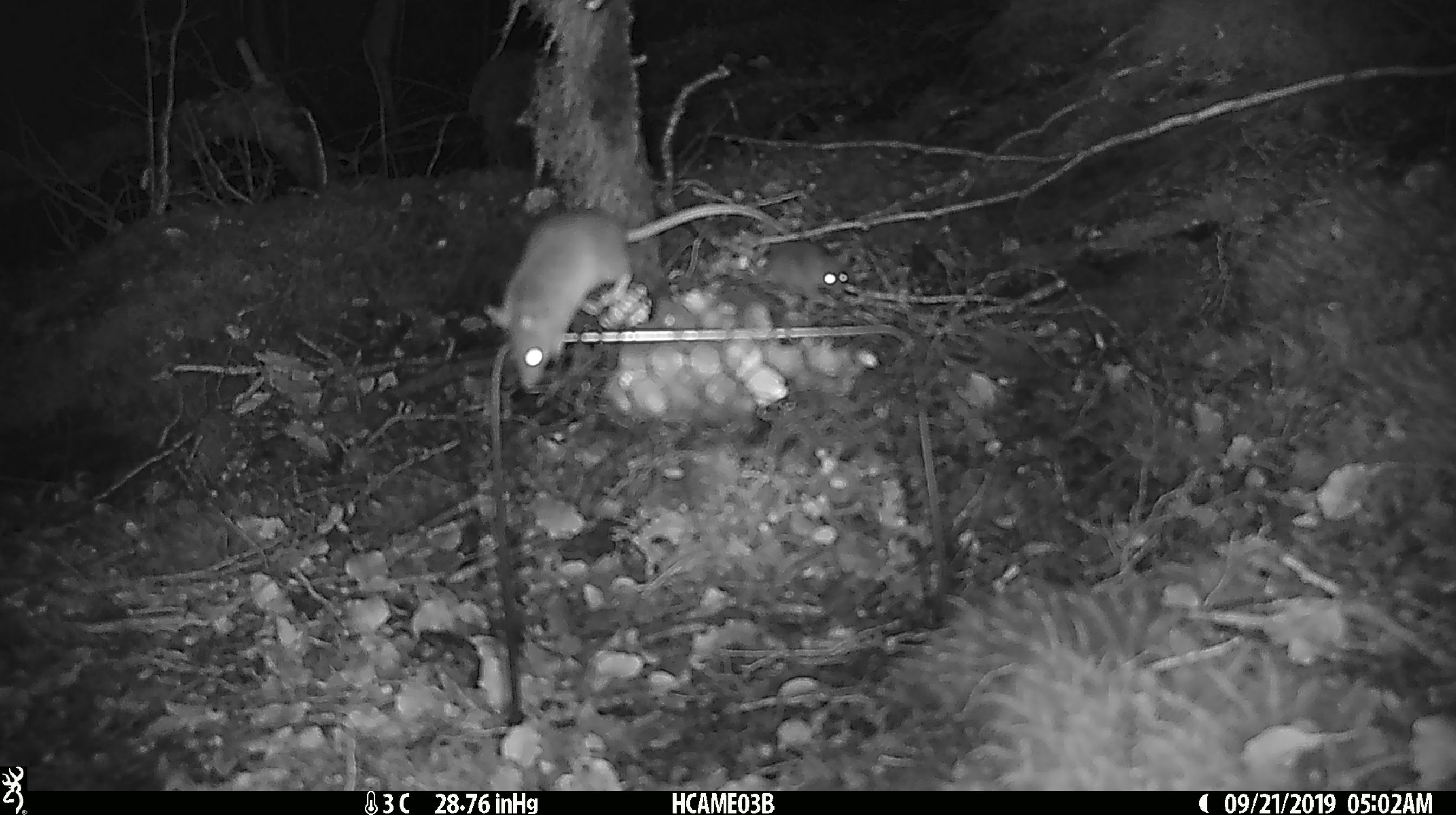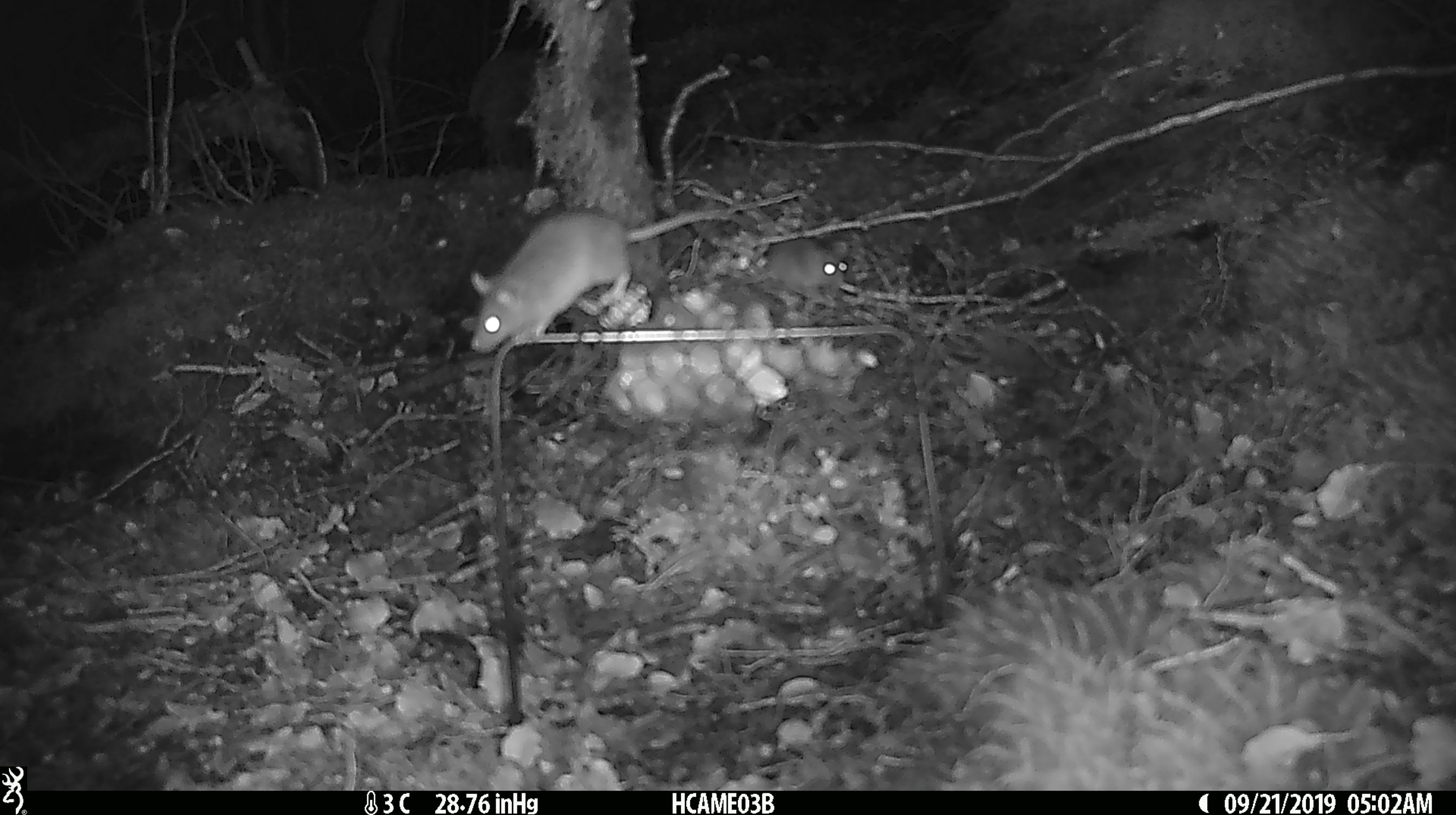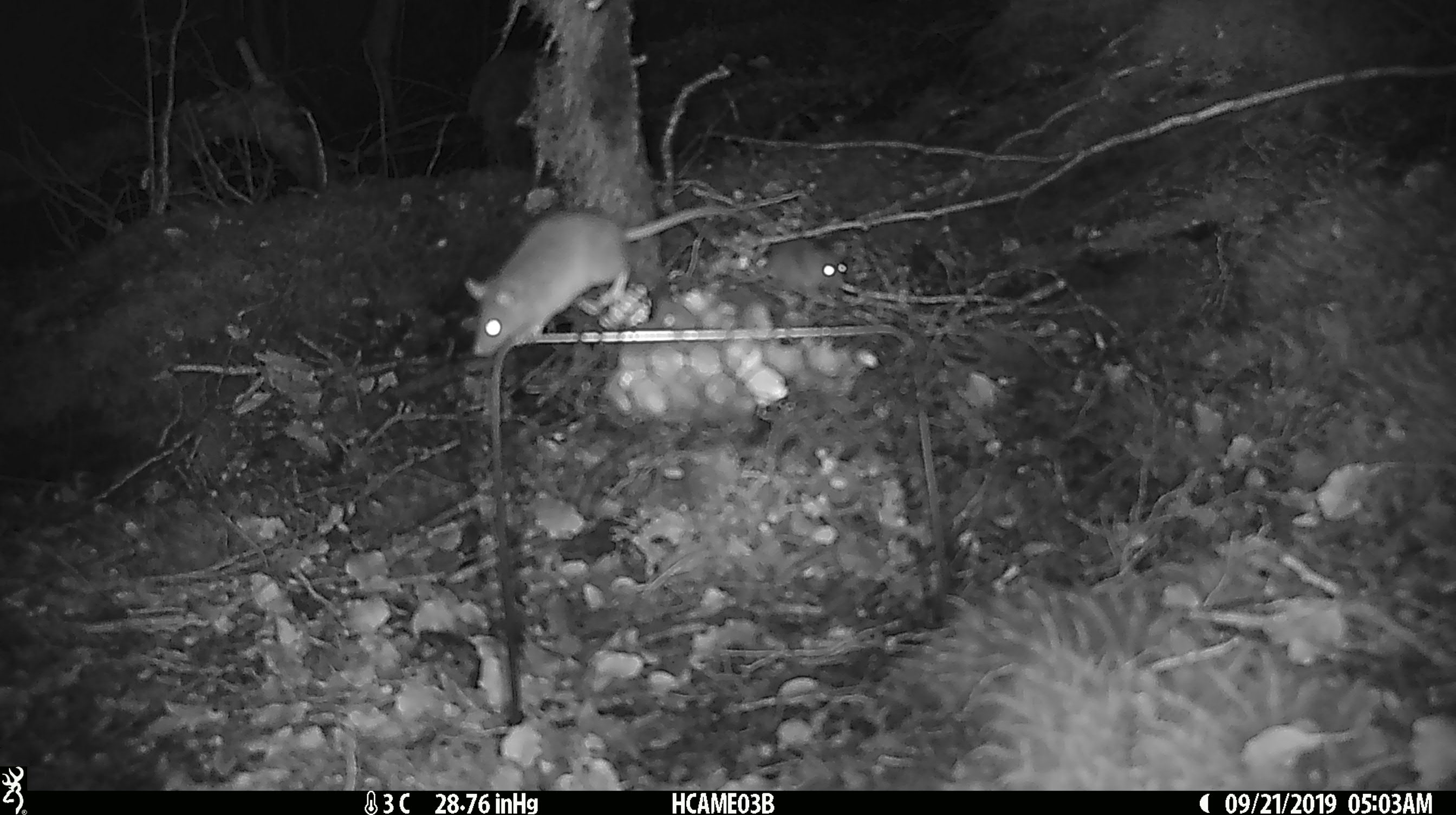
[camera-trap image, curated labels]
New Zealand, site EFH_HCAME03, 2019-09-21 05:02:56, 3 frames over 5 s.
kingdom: Animalia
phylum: Chordata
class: Mammalia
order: Rodentia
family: Muridae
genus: Mus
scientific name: Mus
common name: mouse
Mouse (Mus).